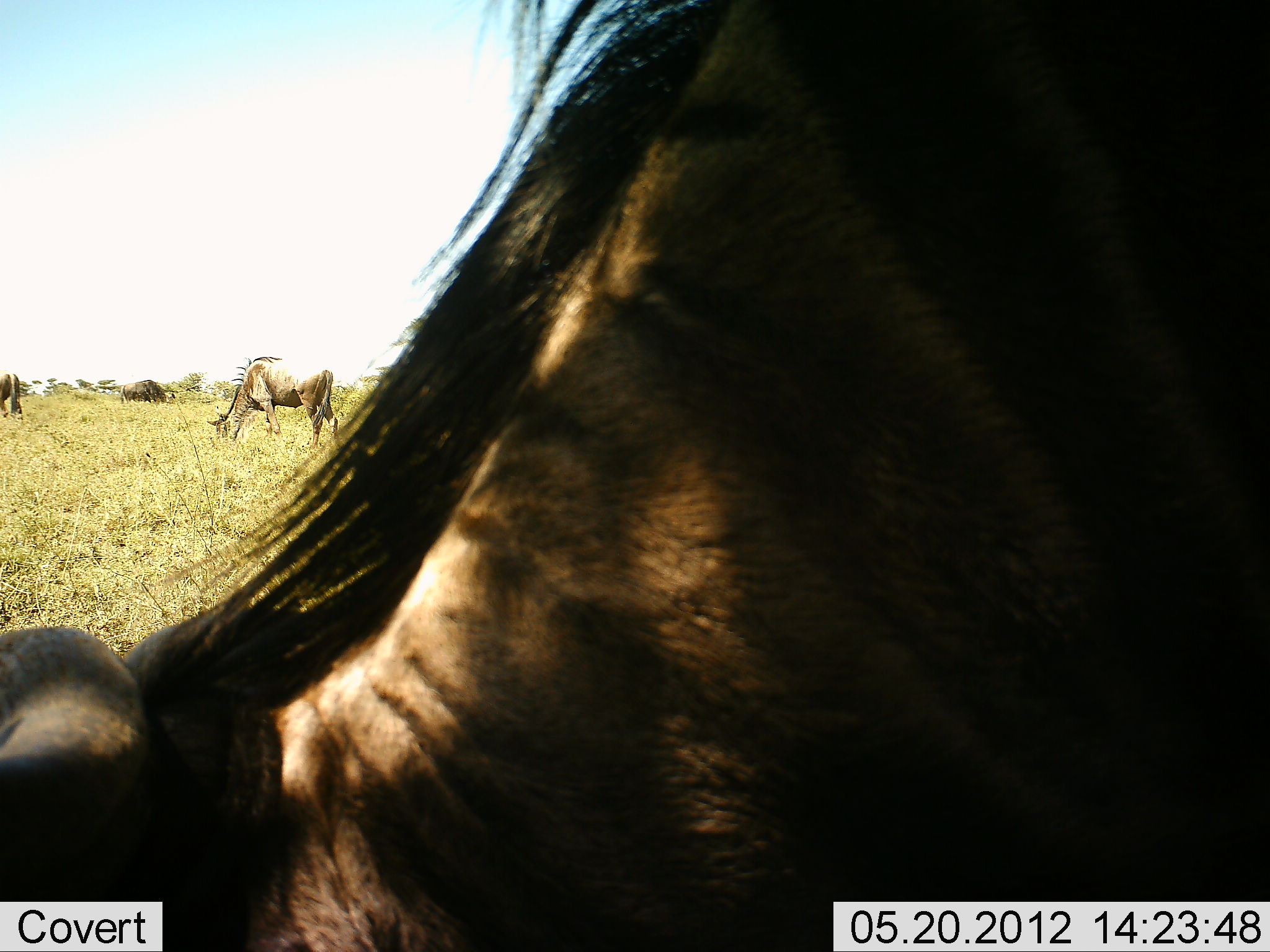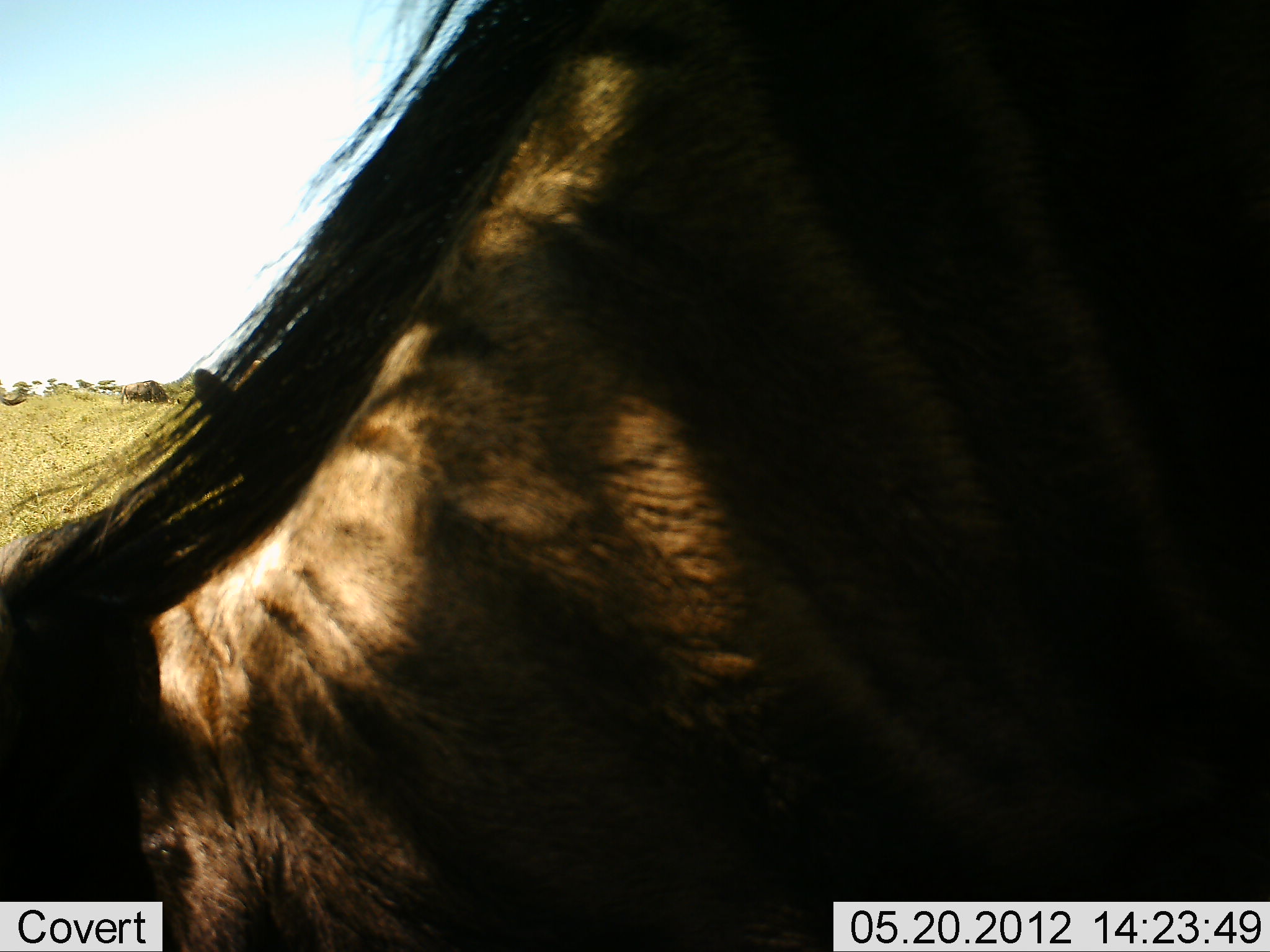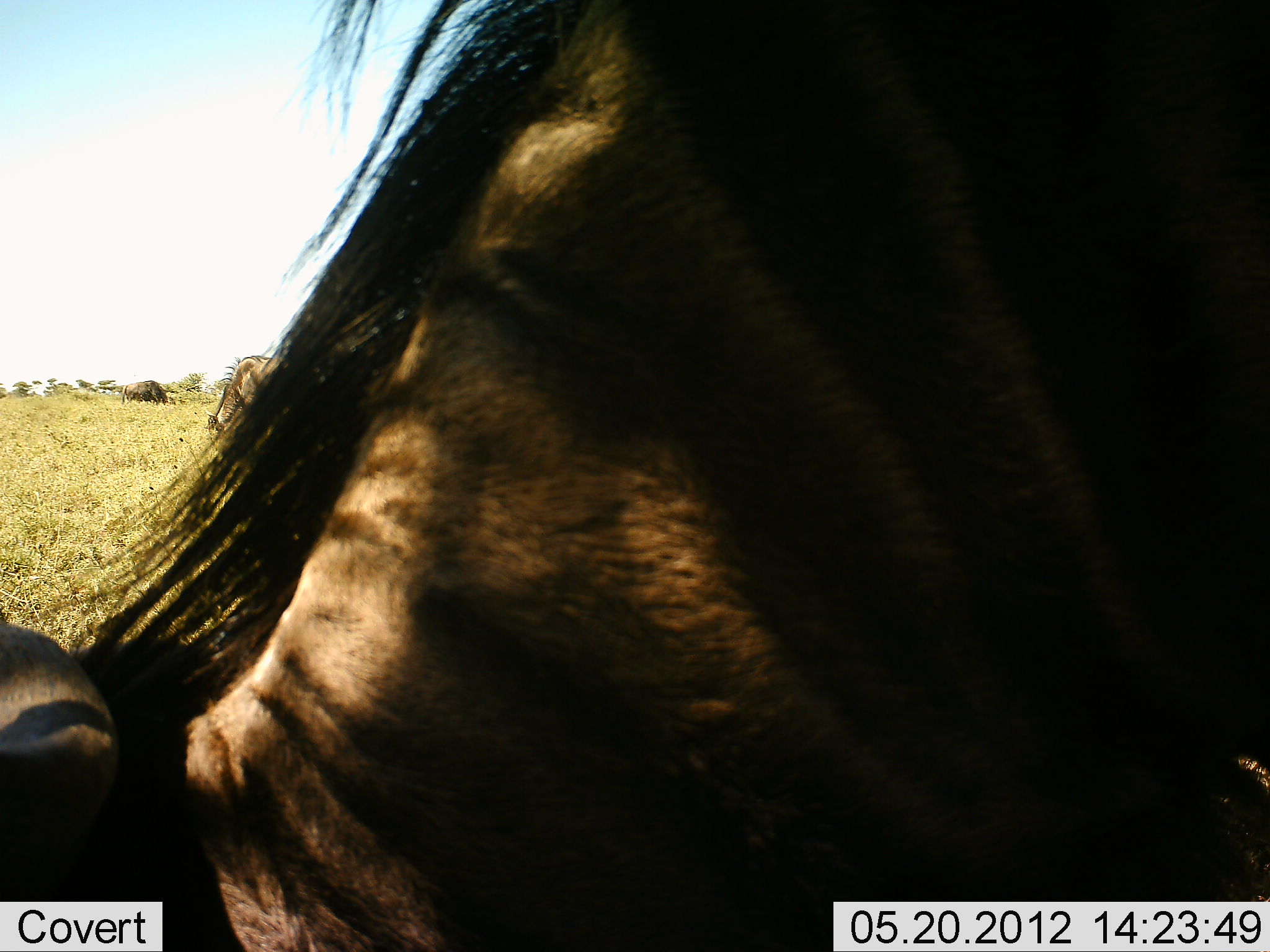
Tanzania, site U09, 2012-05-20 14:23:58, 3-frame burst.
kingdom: Animalia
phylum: Chordata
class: Mammalia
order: Artiodactyla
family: Bovidae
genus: Connochaetes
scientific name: Connochaetes taurinus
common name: blue wildebeest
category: wildebeest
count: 4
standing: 30%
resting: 0%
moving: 30%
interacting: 10%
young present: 0%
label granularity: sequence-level